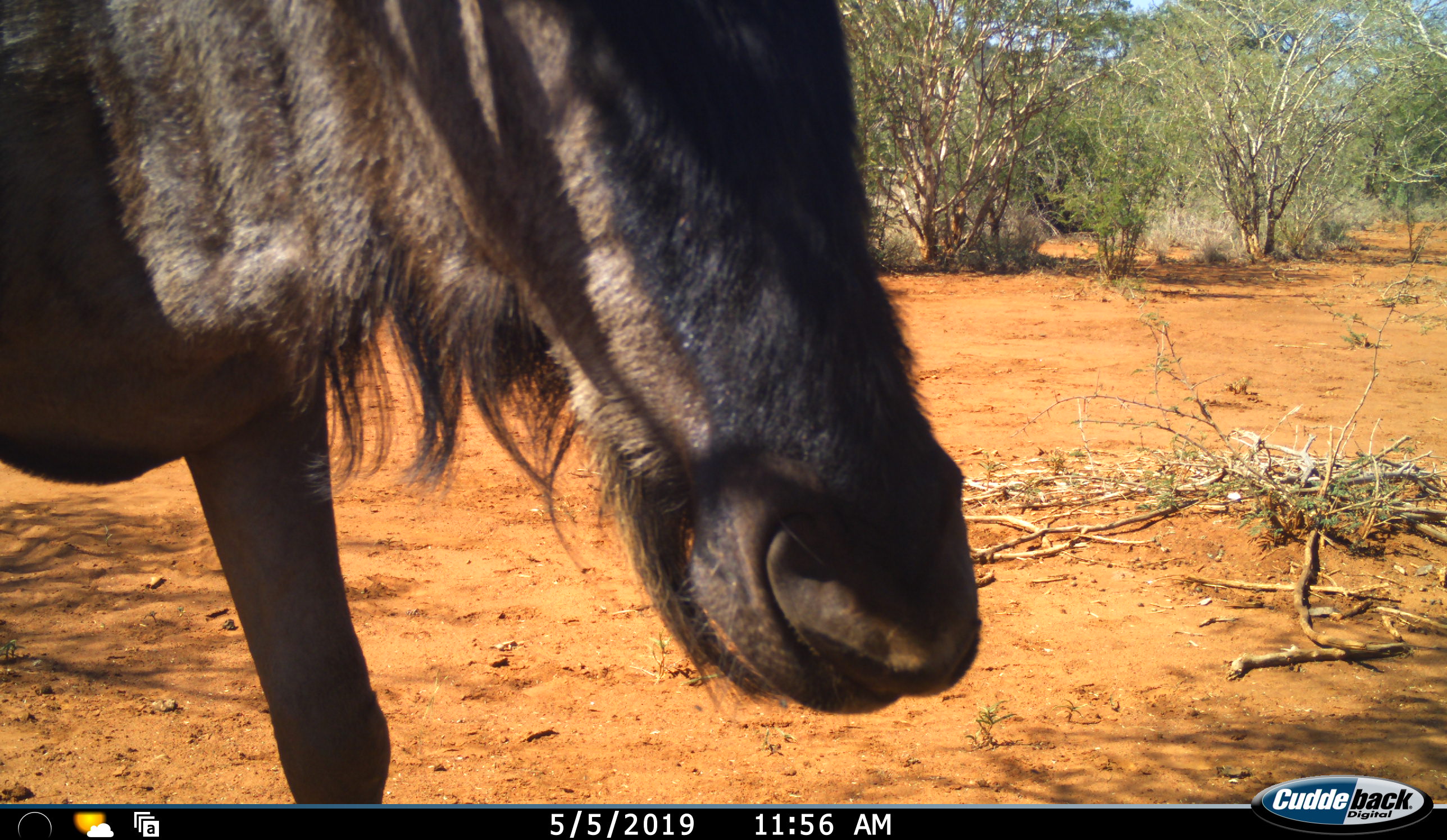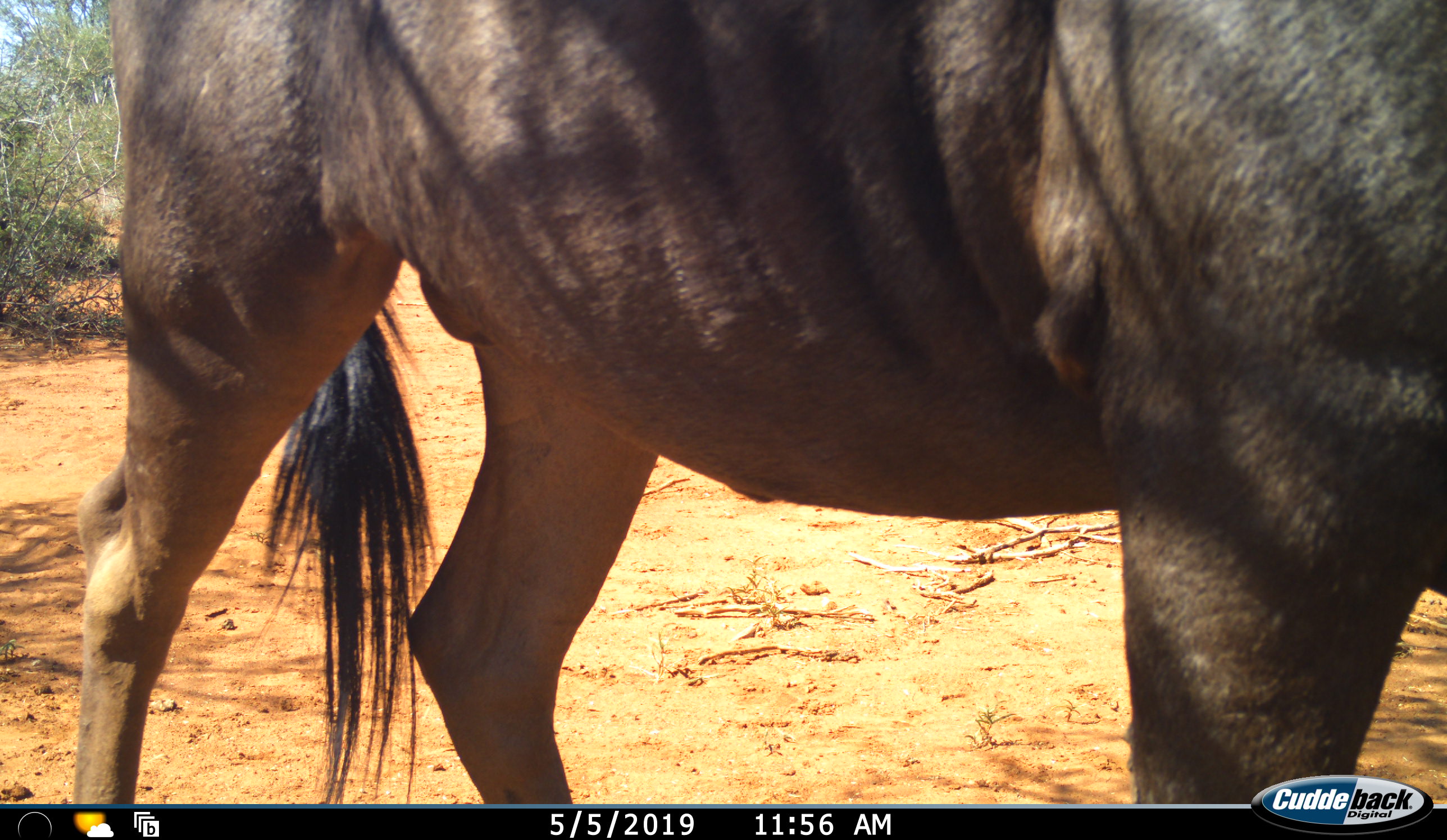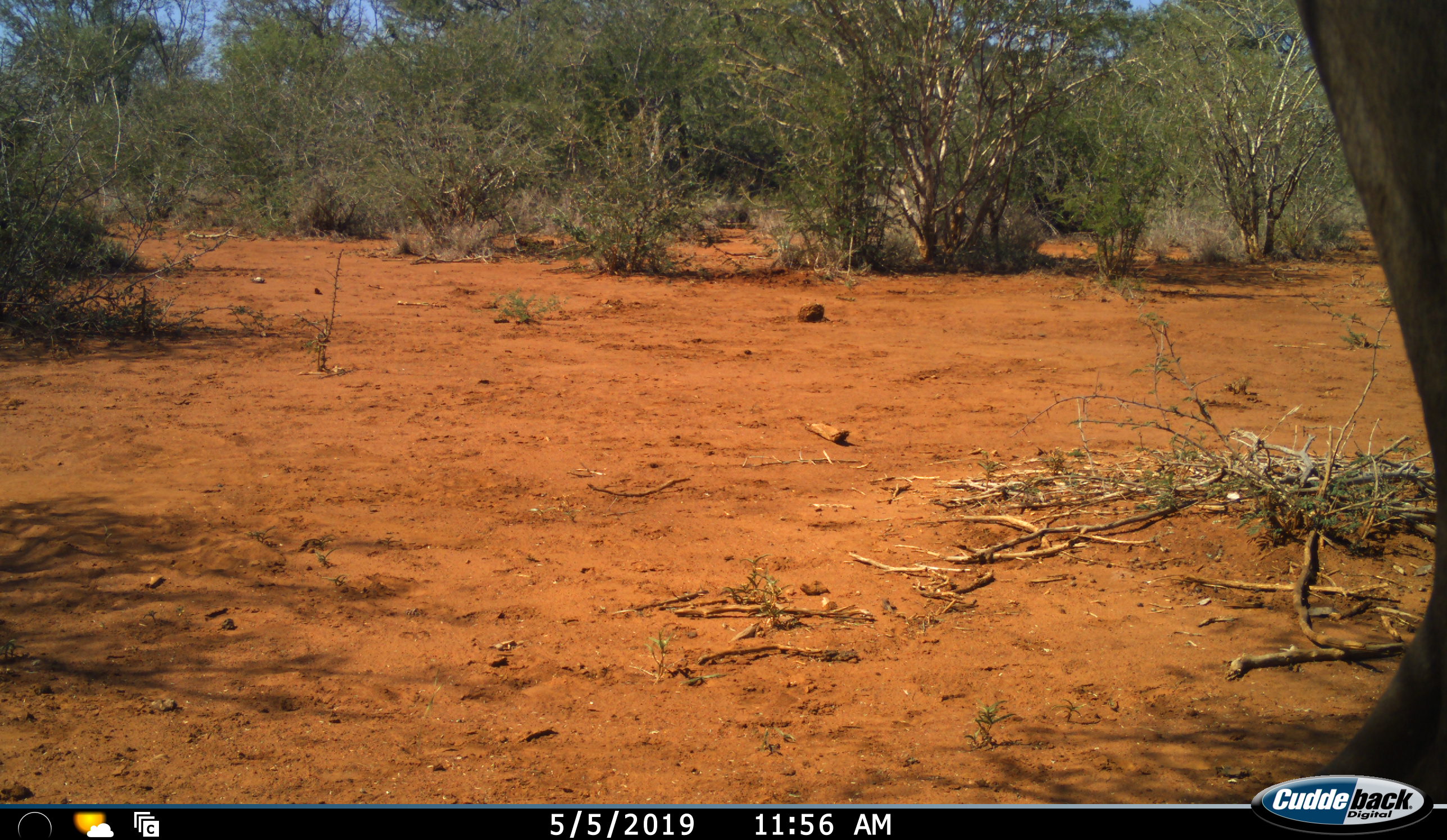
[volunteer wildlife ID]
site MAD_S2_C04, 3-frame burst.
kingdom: Animalia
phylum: Chordata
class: Mammalia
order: Artiodactyla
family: Bovidae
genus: Connochaetes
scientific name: Connochaetes taurinus taurinus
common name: blue wildebeest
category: wildebeestblue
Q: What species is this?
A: Wildebeestblue (blue wildebeest) (Connochaetes taurinus taurinus).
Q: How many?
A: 1.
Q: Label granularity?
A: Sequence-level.